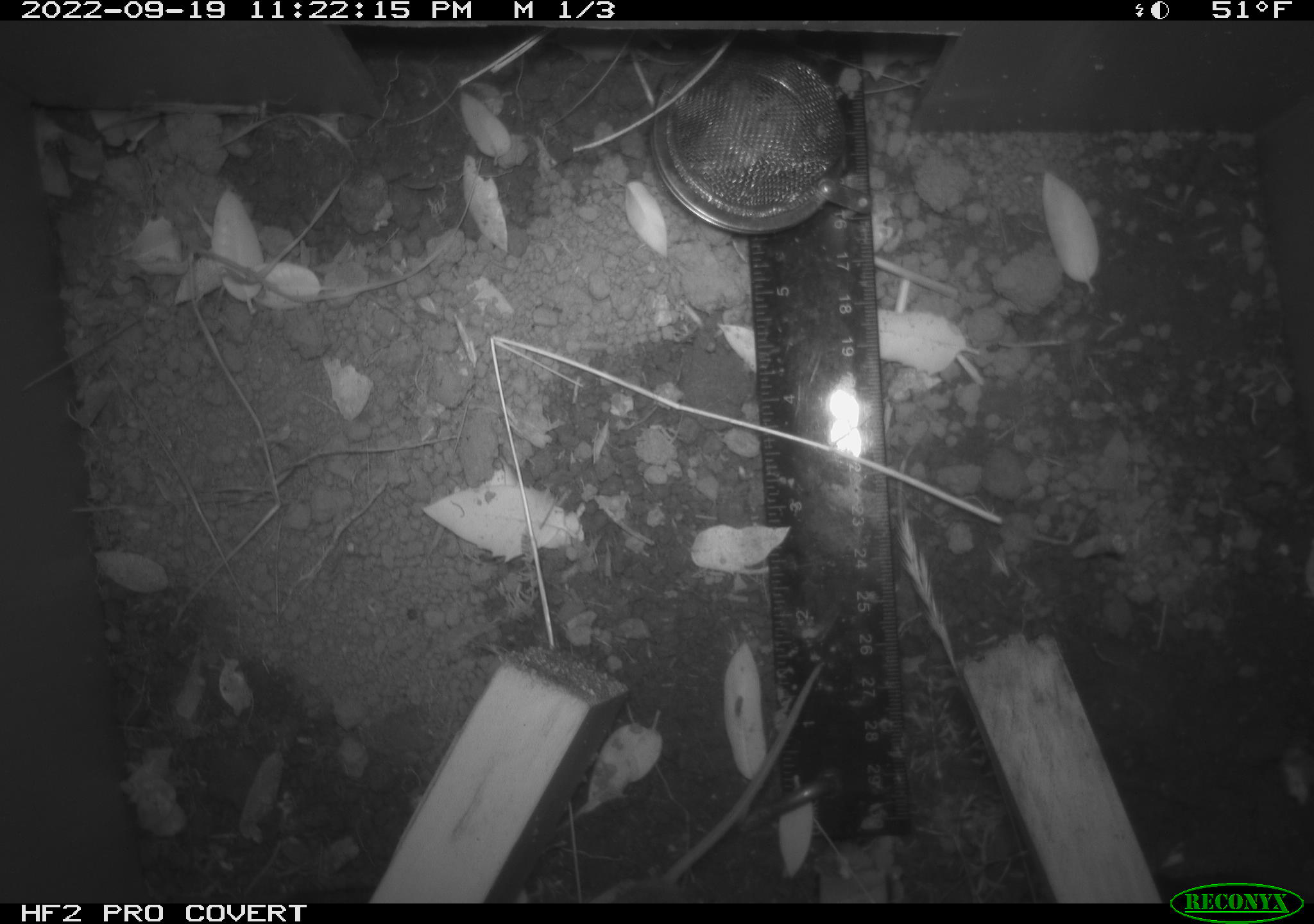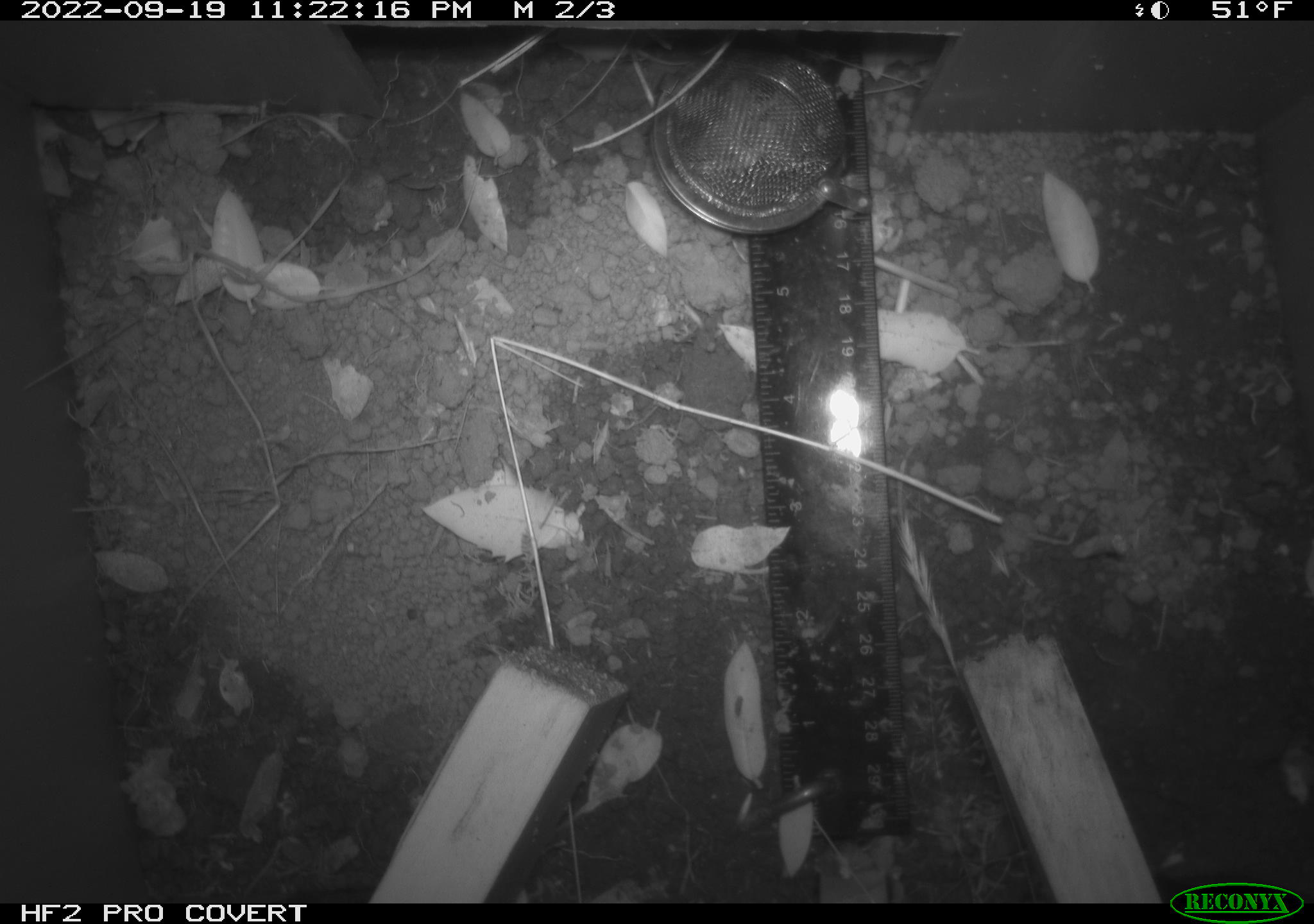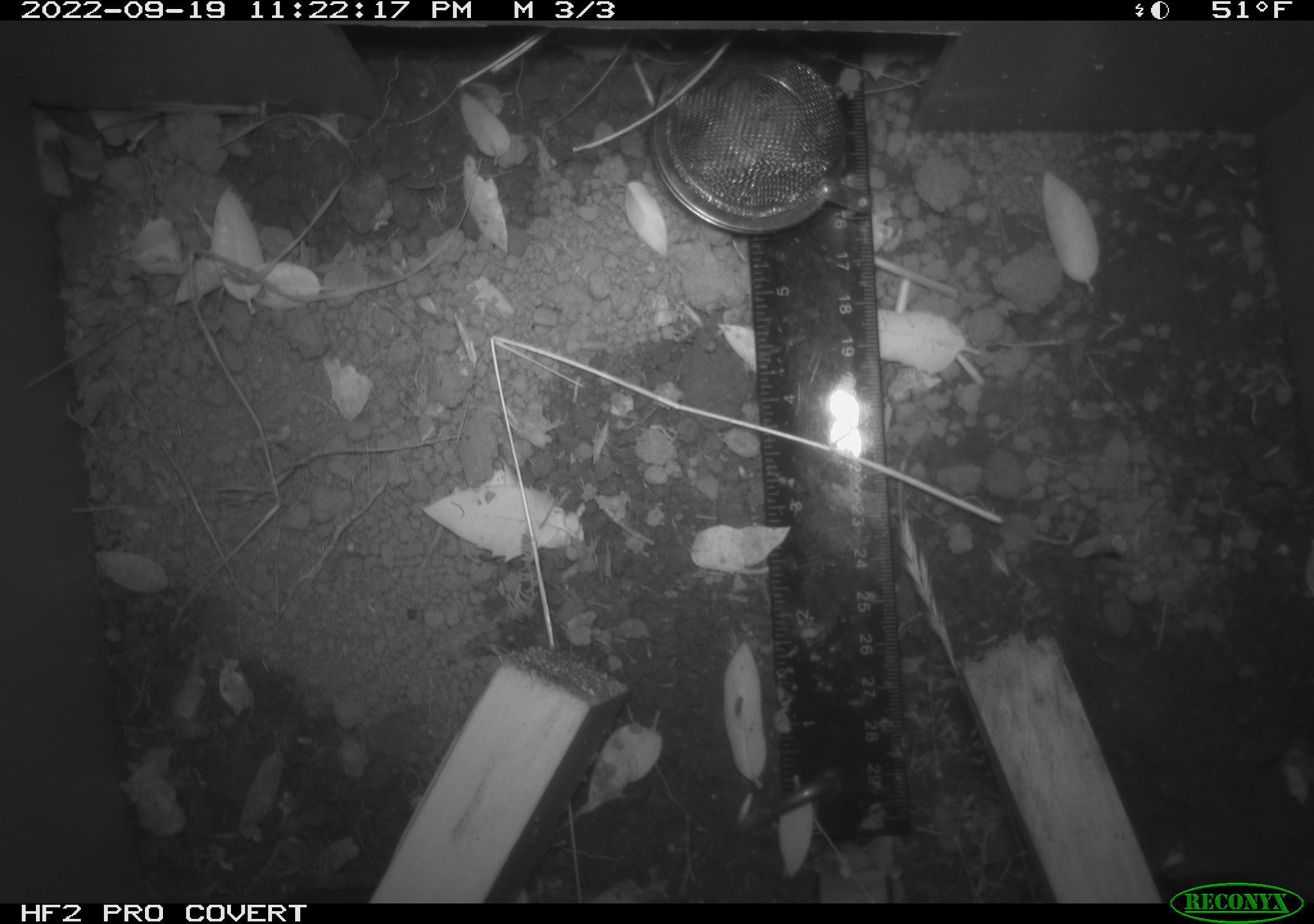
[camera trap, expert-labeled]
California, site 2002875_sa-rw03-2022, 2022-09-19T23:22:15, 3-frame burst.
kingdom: Animalia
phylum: Chordata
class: Mammalia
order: Rodentia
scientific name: Rodentia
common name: mouse species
Mouse species (Rodentia).